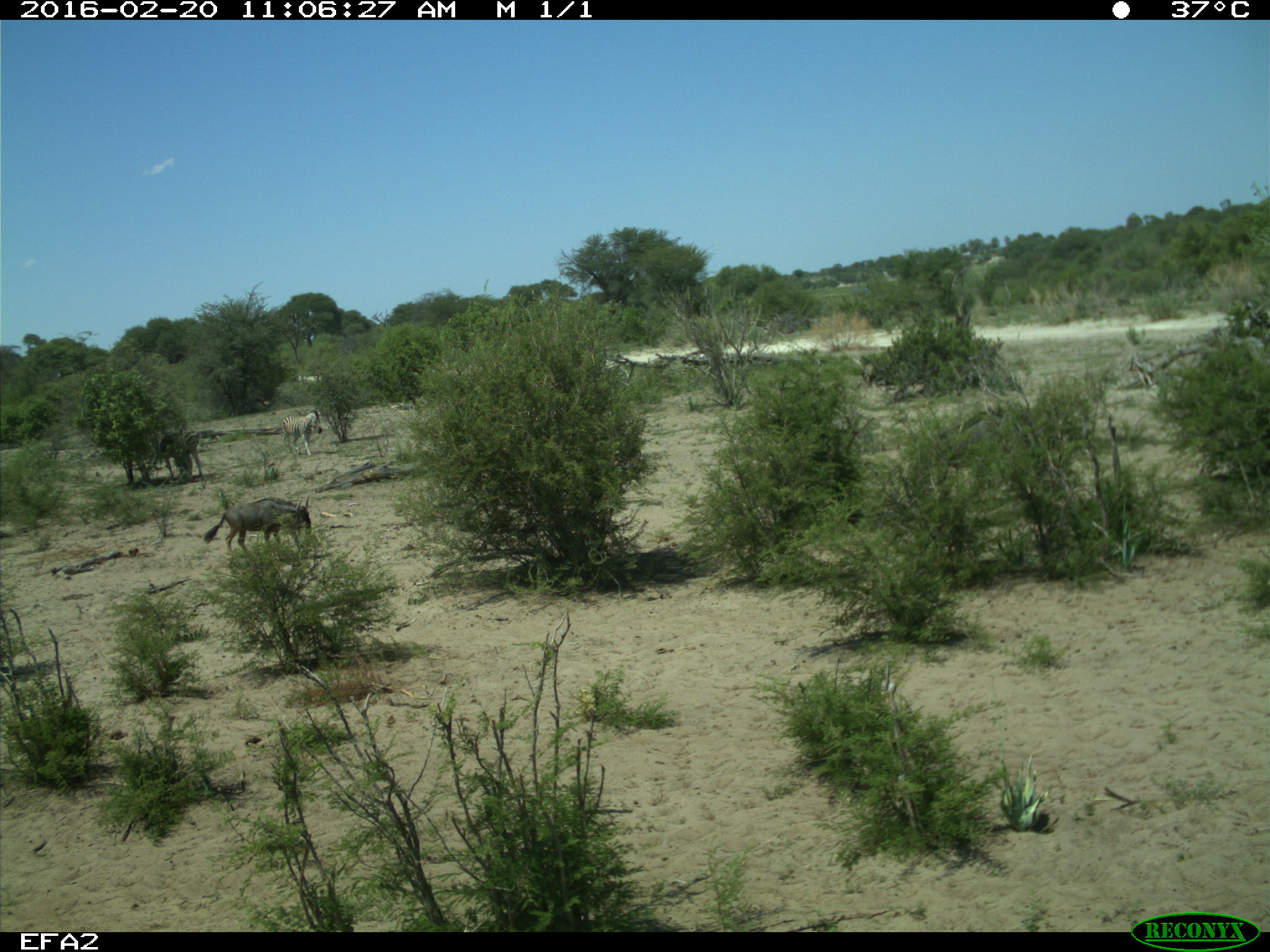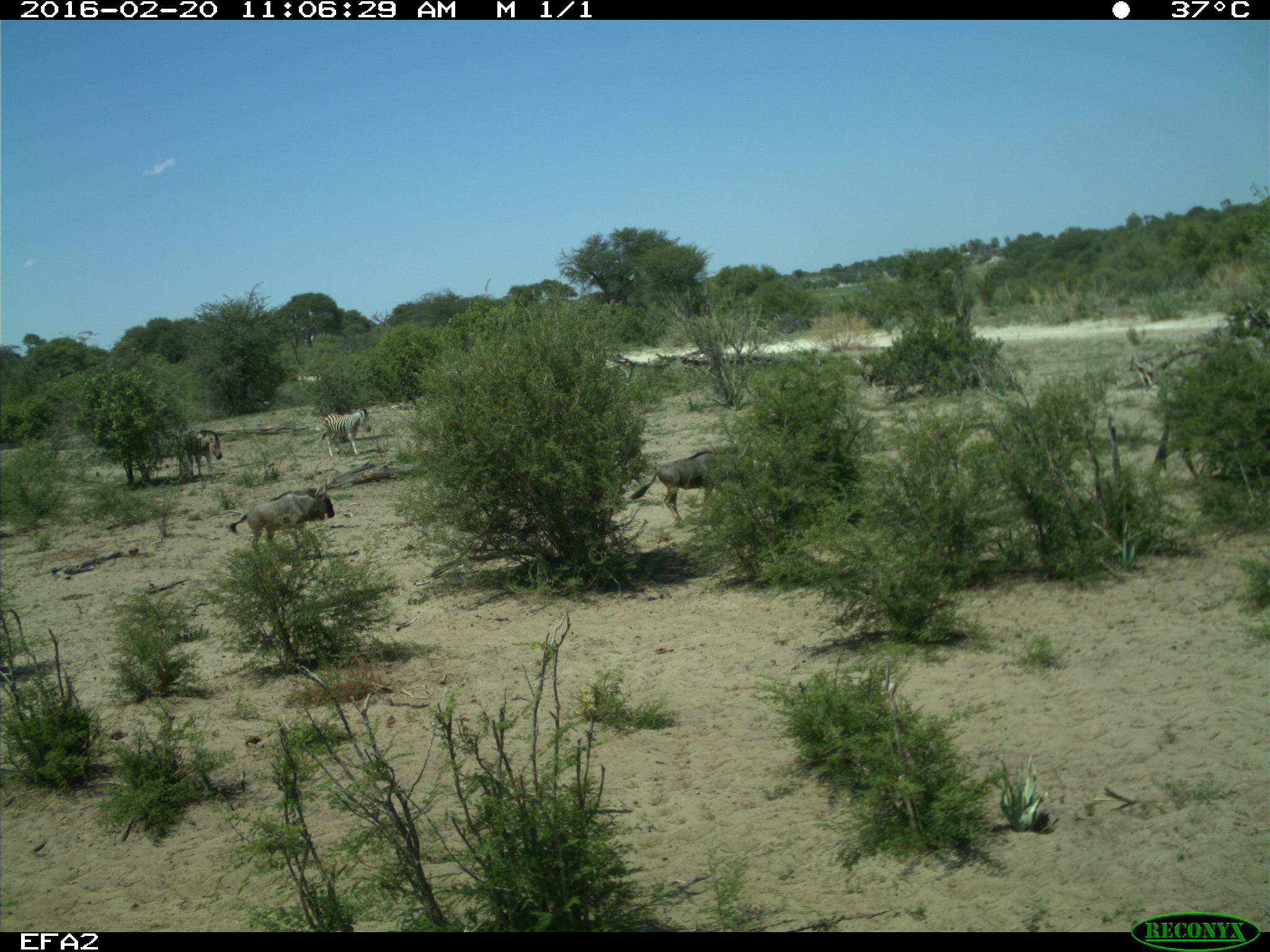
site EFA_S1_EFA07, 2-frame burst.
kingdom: Animalia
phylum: Chordata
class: Mammalia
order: Artiodactyla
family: Bovidae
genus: Connochaetes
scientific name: Connochaetes taurinus taurinus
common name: blue wildebeest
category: wildebeestblue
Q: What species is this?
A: Wildebeestblue (blue wildebeest) (Connochaetes taurinus taurinus).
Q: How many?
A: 3.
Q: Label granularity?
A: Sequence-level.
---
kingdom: Animalia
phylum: Chordata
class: Mammalia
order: Perissodactyla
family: Equidae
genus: Equus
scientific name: Equus quagga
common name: plains zebra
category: zebraplains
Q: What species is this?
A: Zebraplains (plains zebra) (Equus quagga).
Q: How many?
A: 2.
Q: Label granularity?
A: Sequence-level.